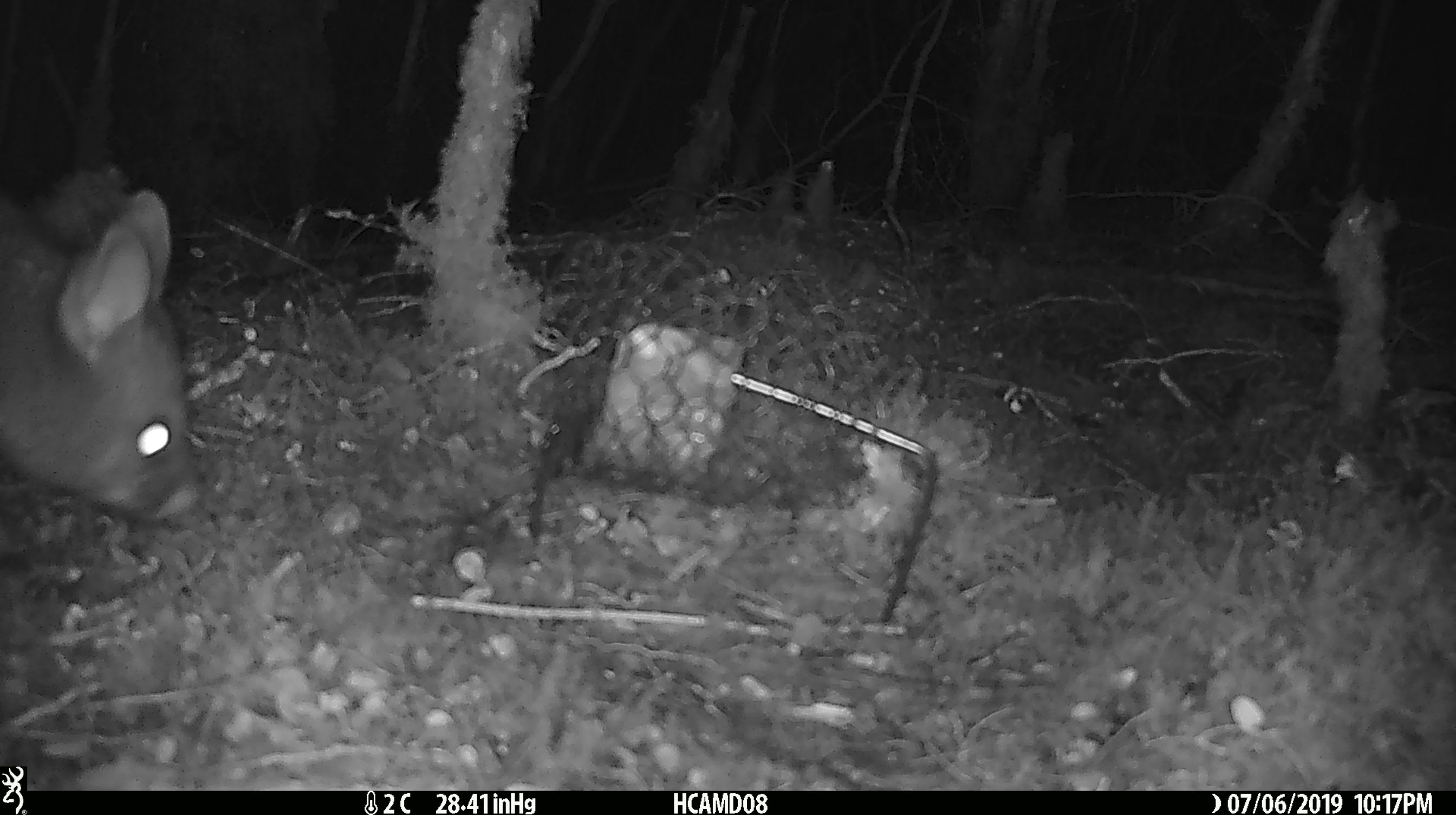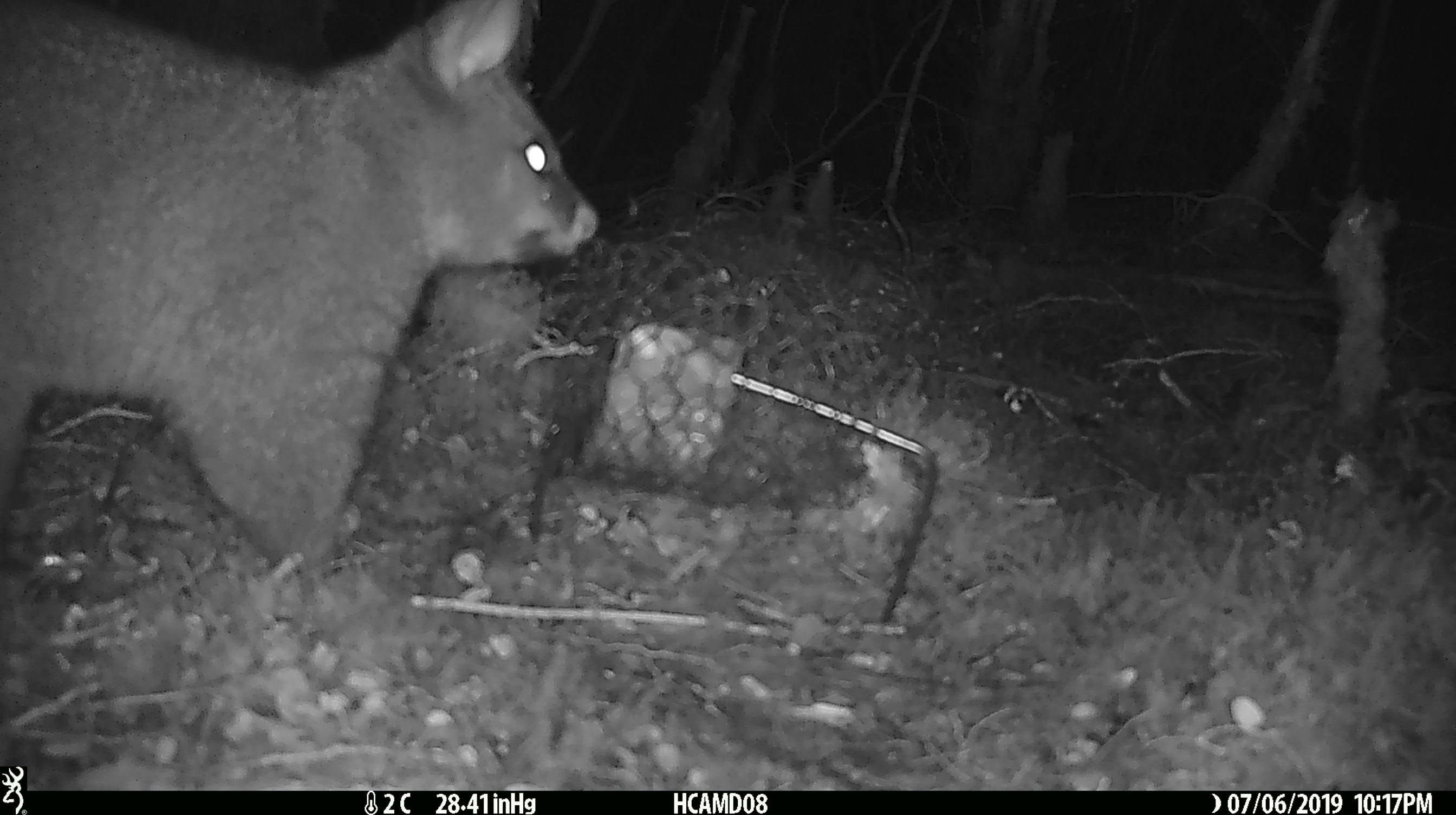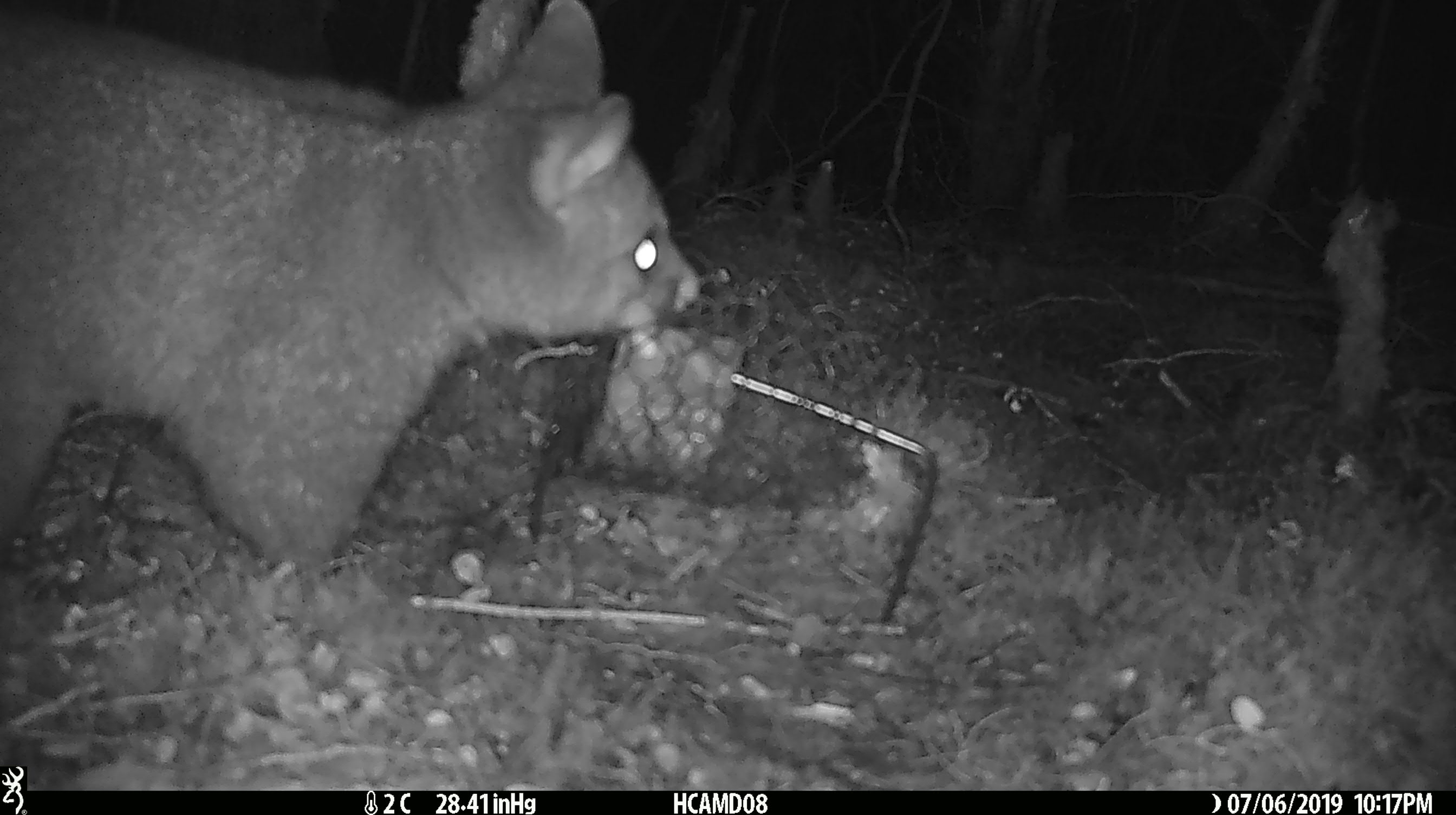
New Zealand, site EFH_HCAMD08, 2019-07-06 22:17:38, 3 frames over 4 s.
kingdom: Animalia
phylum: Chordata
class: Mammalia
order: Diprotodontia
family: Phalangeridae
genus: Trichosurus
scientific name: Trichosurus vulpecula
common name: common brushtail possum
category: possum